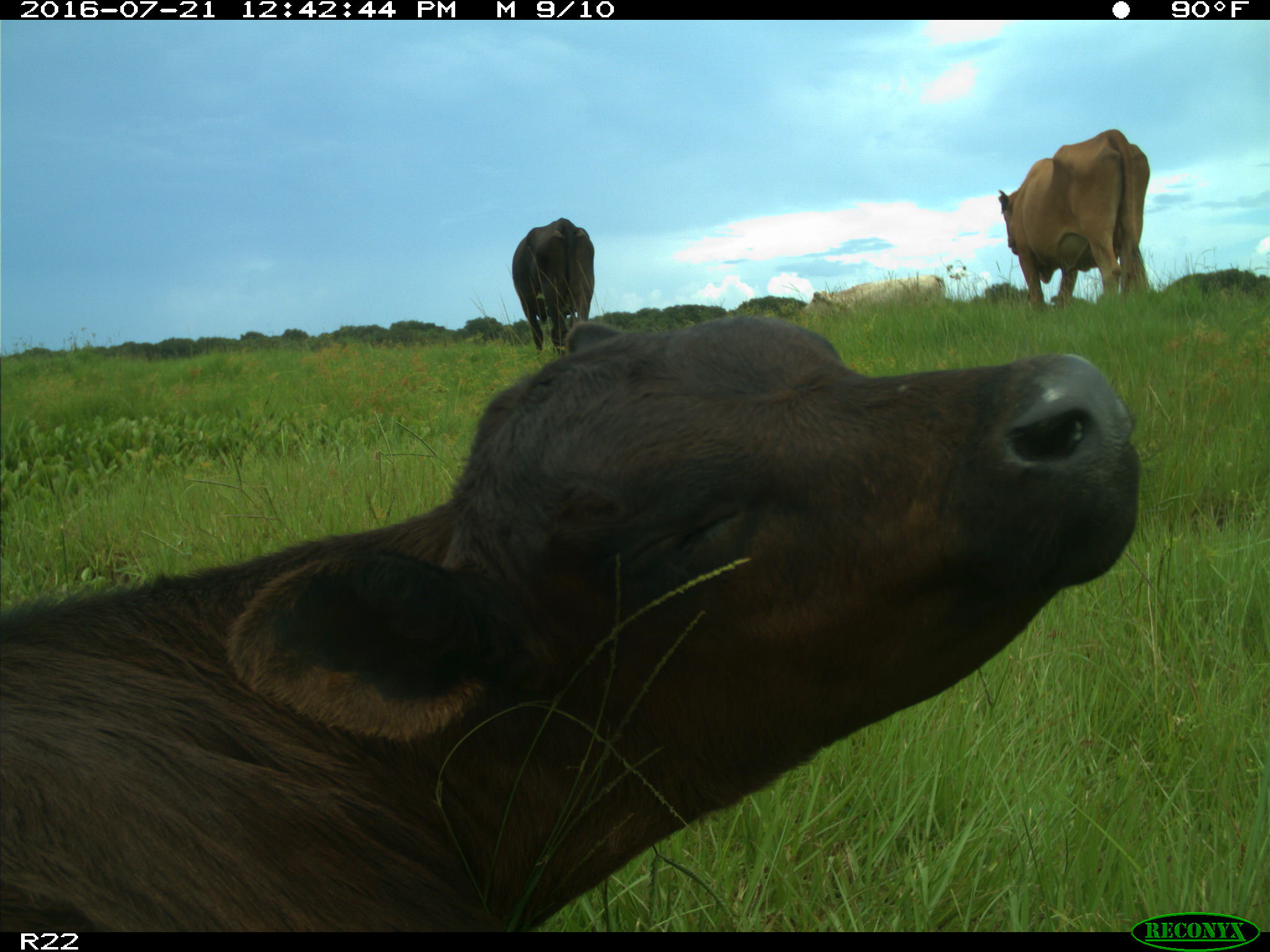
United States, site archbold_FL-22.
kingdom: Animalia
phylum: Chordata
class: Mammalia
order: Artiodactyla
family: Bovidae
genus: Bos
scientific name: Bos taurus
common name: domestic cow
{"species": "Bos taurus (domestic cow)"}